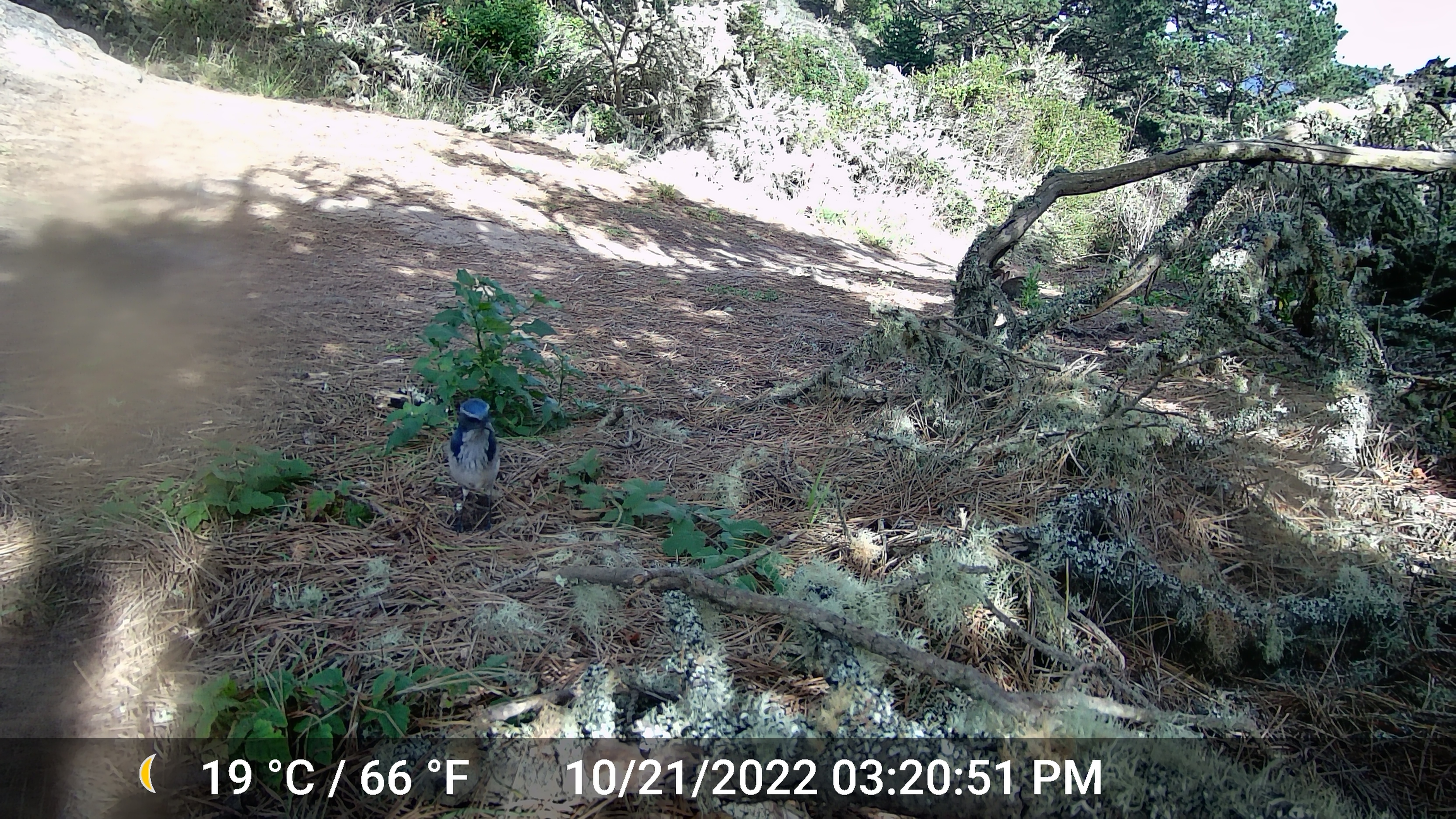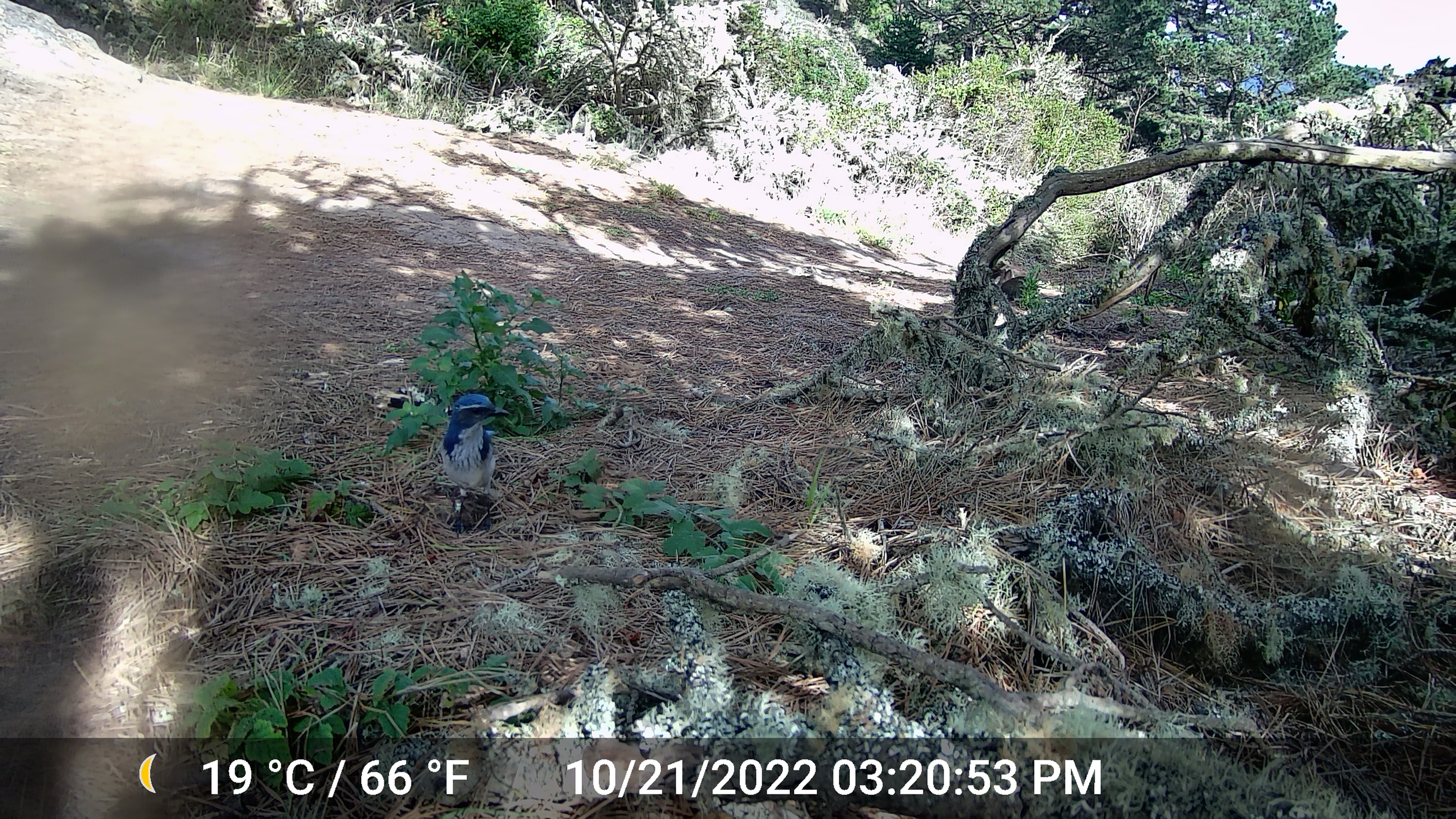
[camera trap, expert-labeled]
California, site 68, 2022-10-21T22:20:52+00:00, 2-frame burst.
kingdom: Animalia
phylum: Chordata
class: Aves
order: Passeriformes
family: Corvidae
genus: Aphelocoma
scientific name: Aphelocoma californica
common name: california scrub jay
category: western scrub-jay